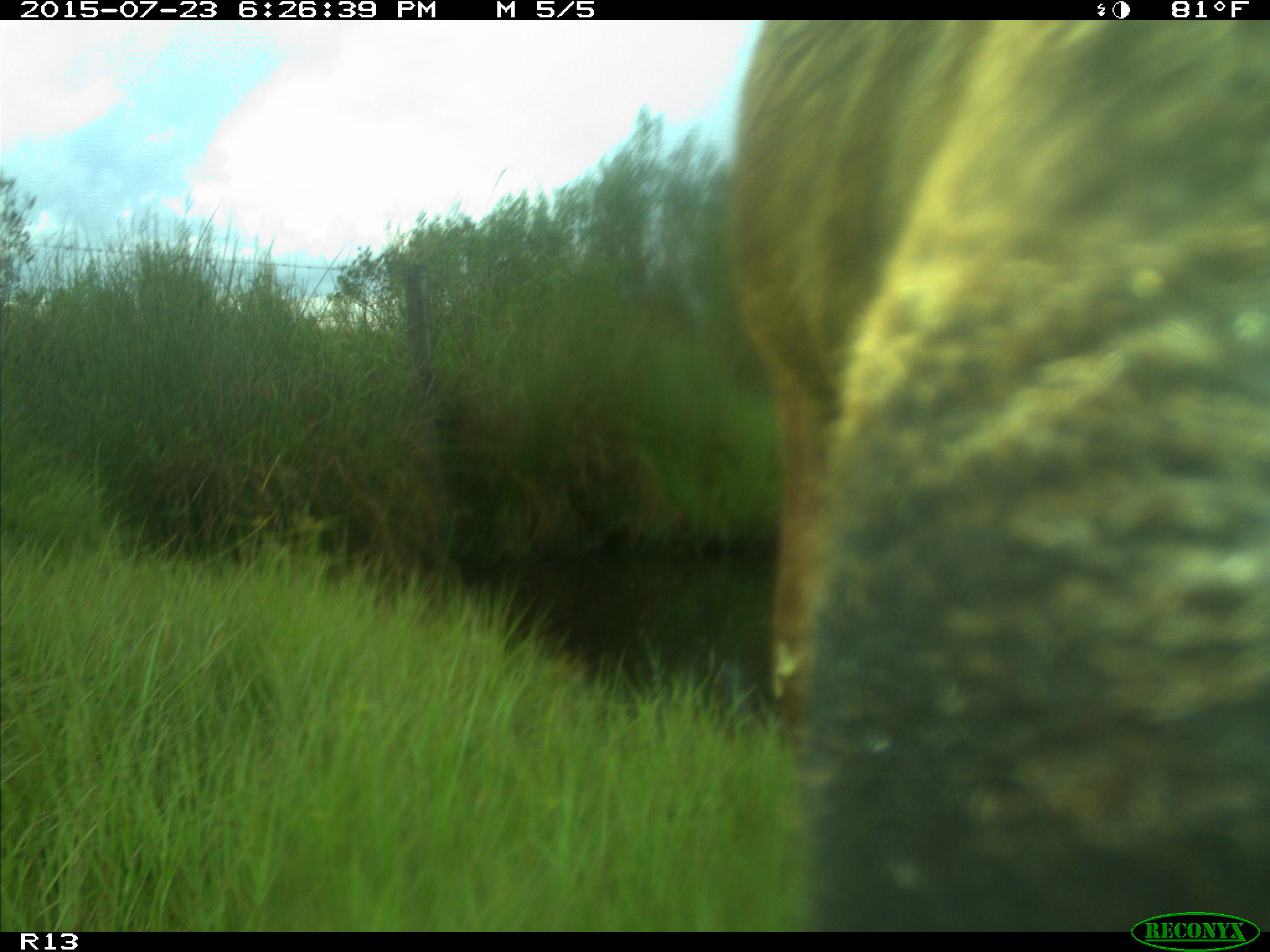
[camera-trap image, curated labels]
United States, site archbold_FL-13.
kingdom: Animalia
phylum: Chordata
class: Mammalia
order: Artiodactyla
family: Bovidae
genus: Bos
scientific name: Bos taurus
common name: domestic cow